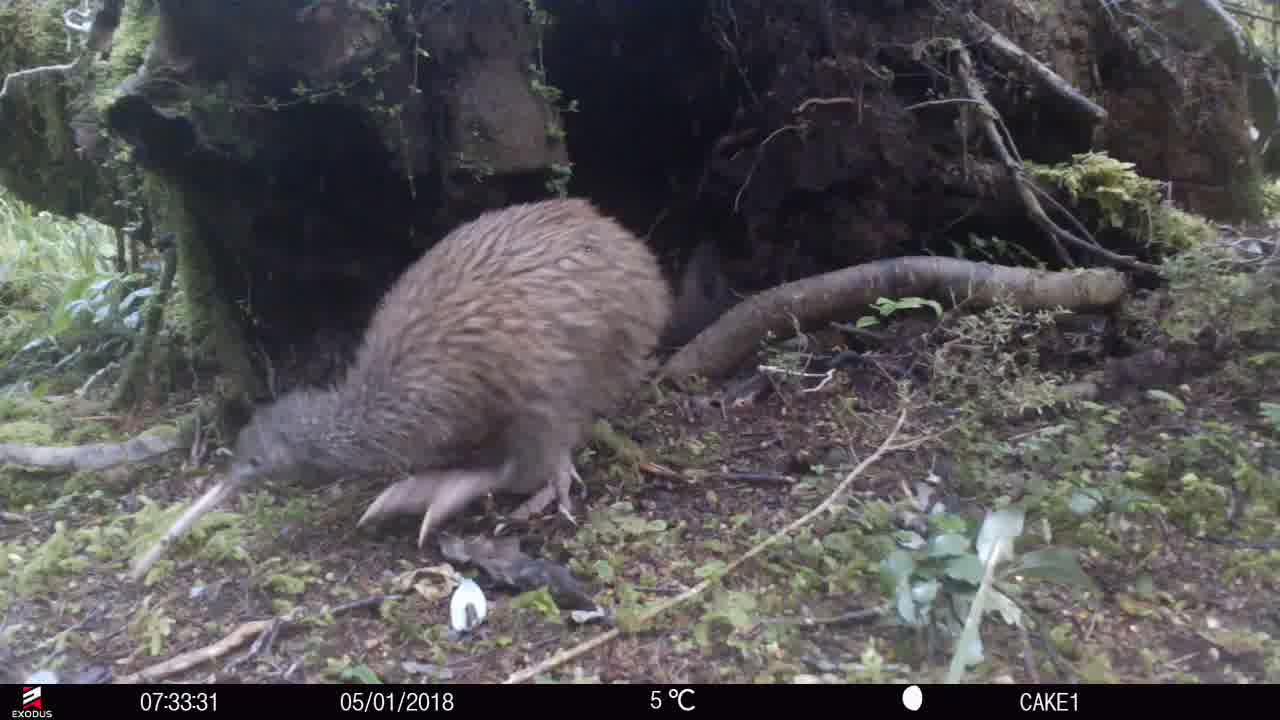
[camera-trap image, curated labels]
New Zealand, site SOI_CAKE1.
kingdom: Animalia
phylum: Chordata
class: Aves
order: Apterygiformes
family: Apterygidae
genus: Apteryx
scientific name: Apteryx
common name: kiwi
Kiwi (Apteryx).